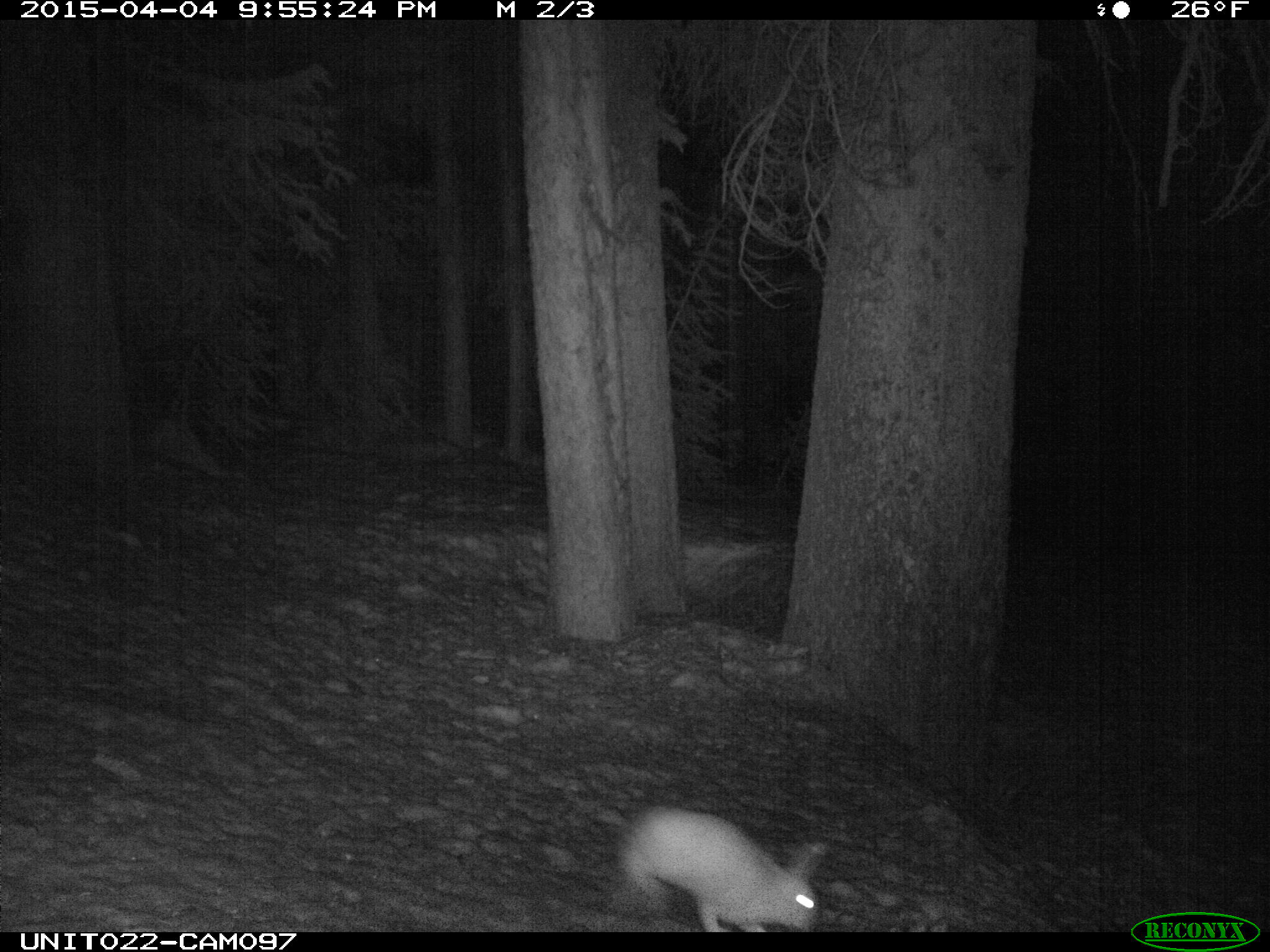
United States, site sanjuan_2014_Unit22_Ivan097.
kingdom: Animalia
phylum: Chordata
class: Mammalia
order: Lagomorpha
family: Leporidae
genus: Lepus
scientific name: Lepus americanus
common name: snowshoe hare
Lepus americanus (snowshoe hare).